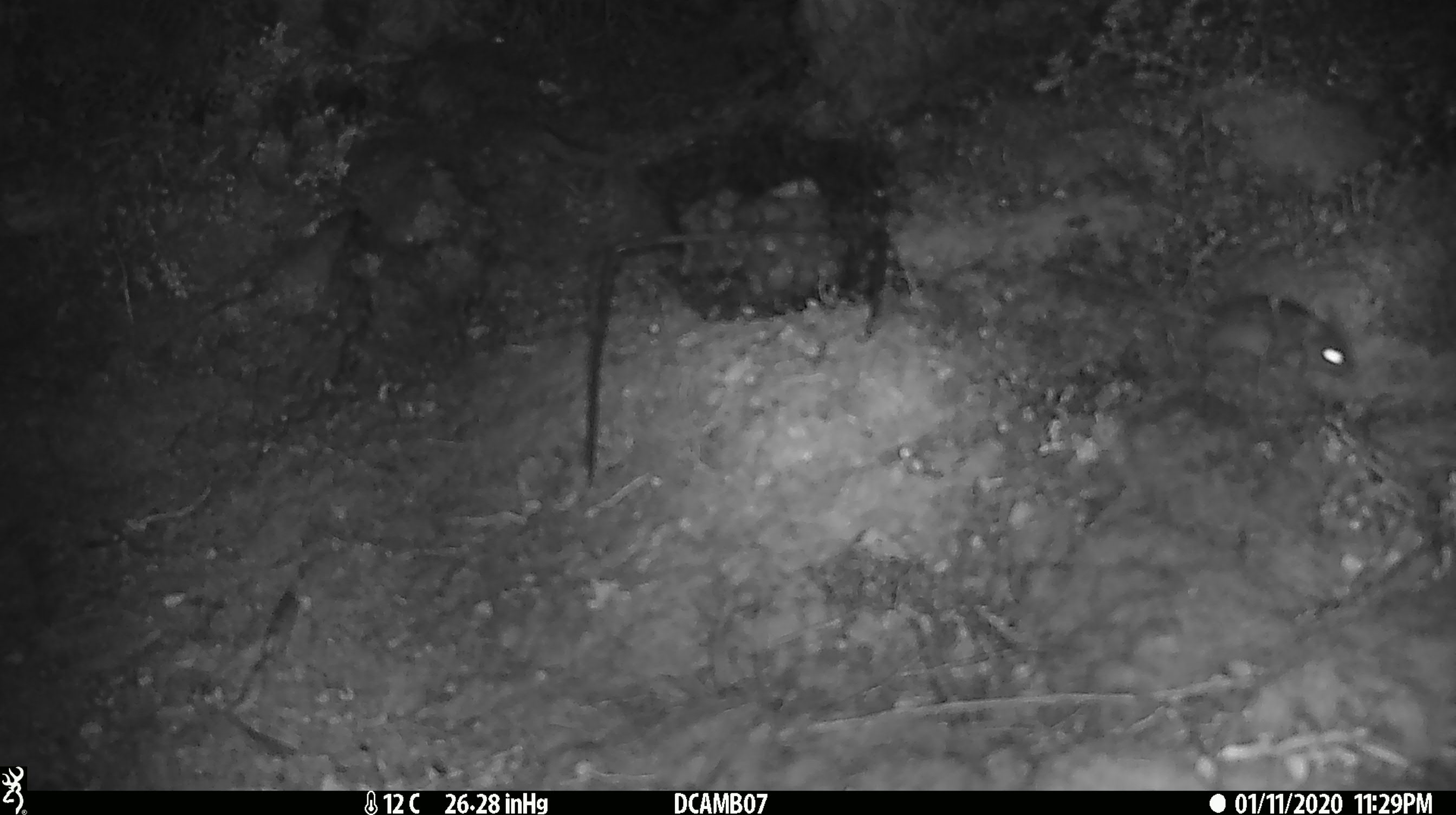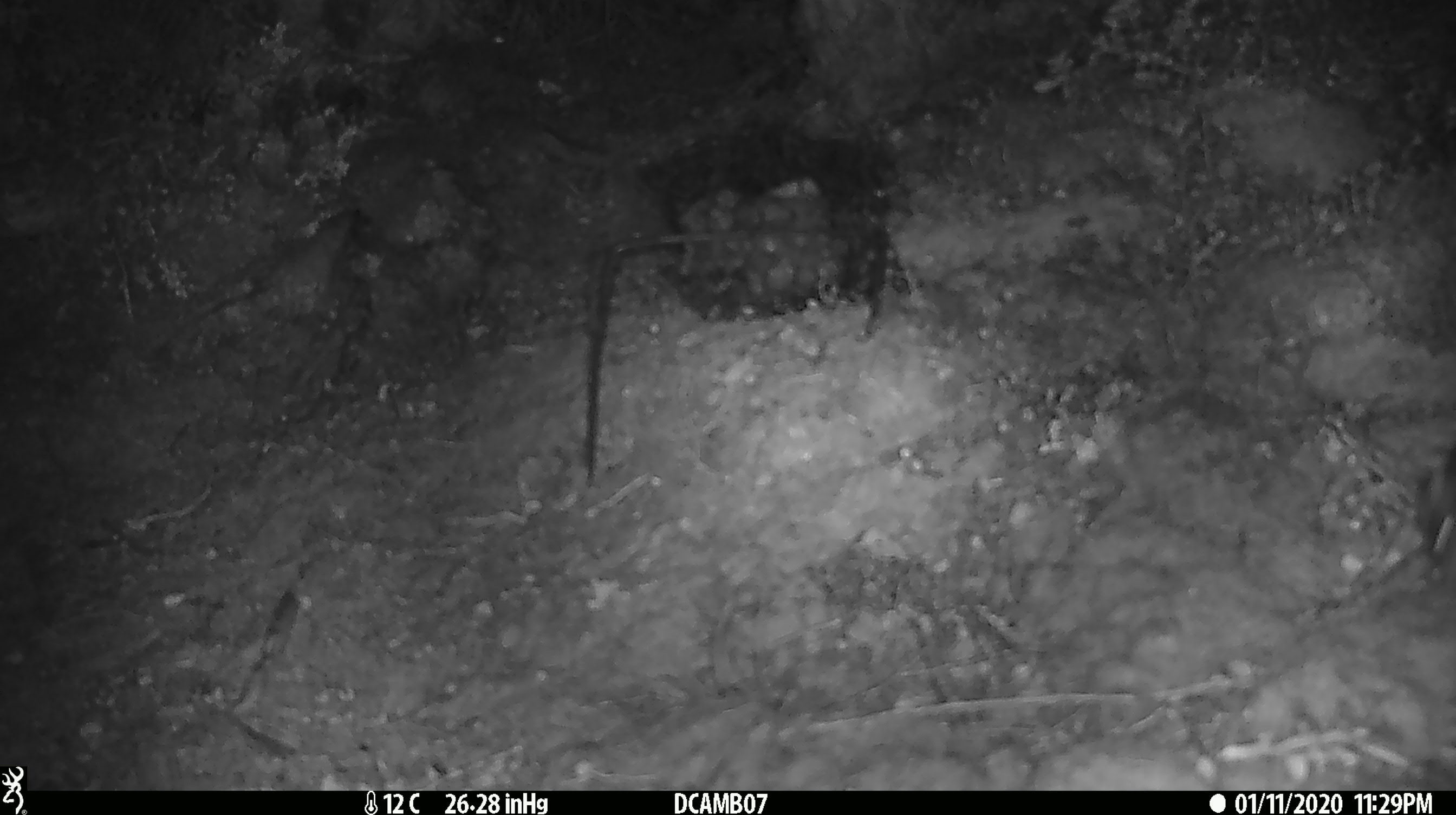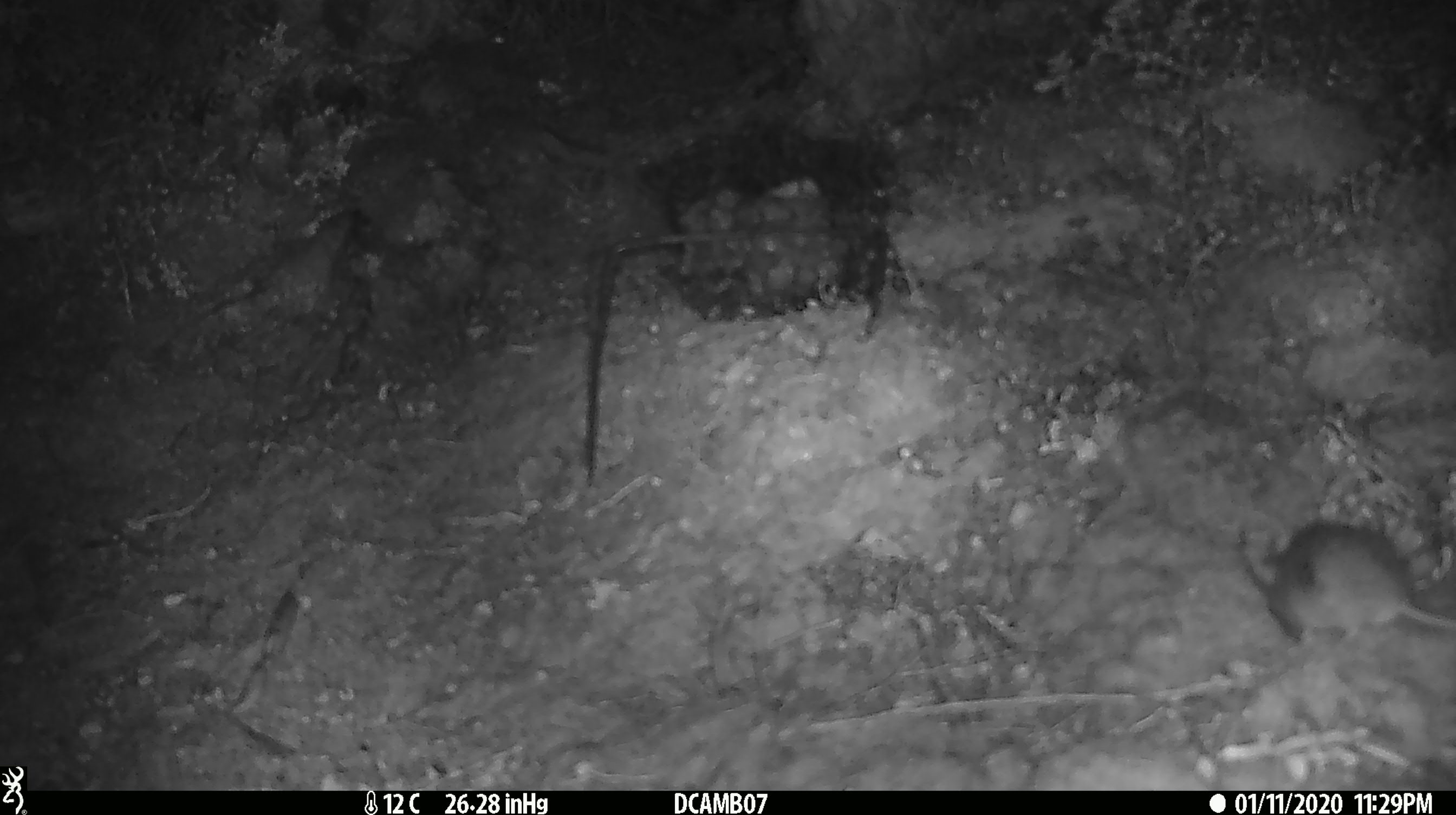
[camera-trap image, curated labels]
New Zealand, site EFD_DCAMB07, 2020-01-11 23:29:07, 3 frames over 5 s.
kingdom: Animalia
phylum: Chordata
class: Mammalia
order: Rodentia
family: Muridae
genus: Mus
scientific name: Mus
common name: mouse